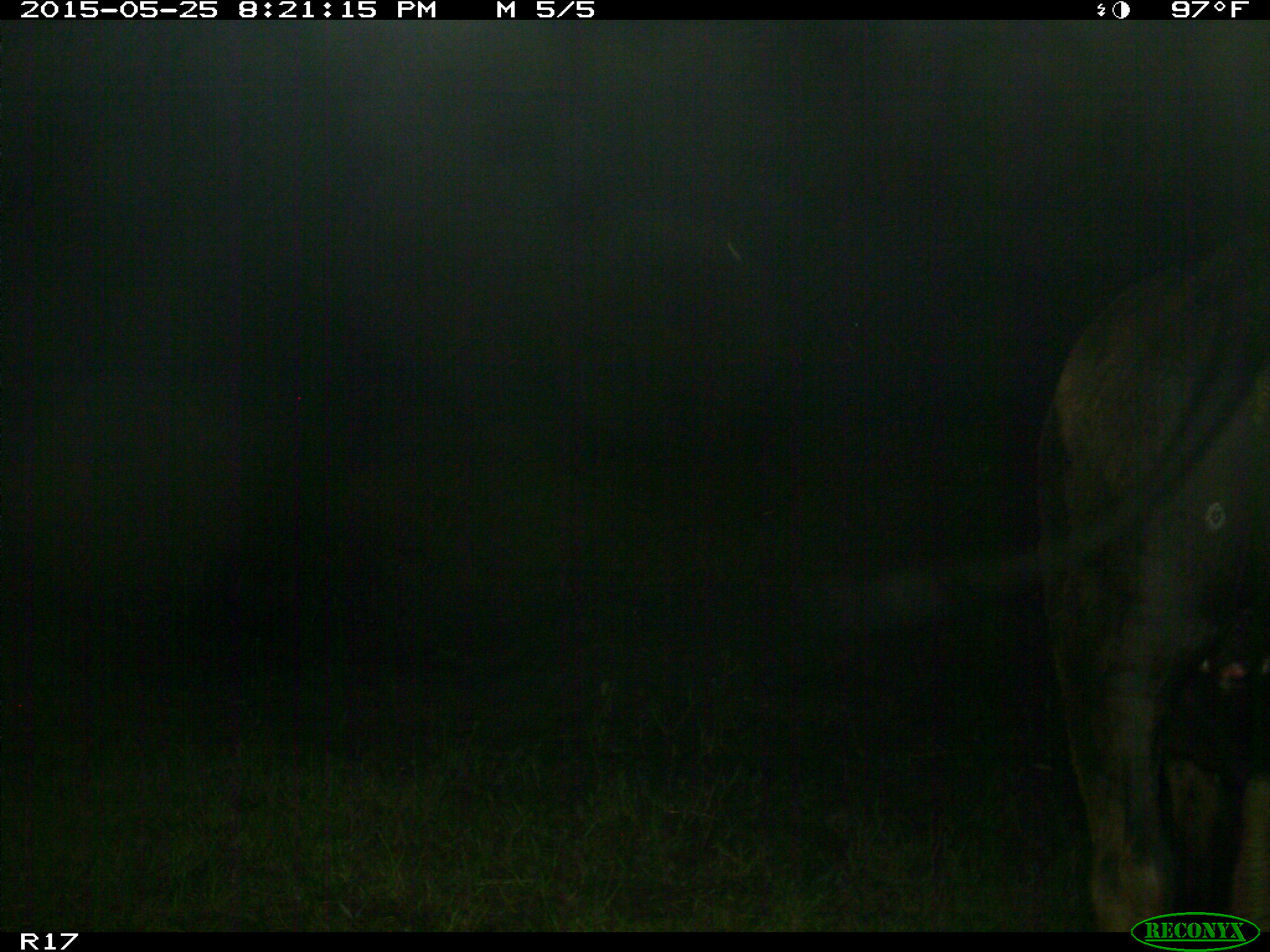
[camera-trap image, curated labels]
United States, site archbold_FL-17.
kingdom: Animalia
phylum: Chordata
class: Mammalia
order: Artiodactyla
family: Bovidae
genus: Bos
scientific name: Bos taurus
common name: domestic cow